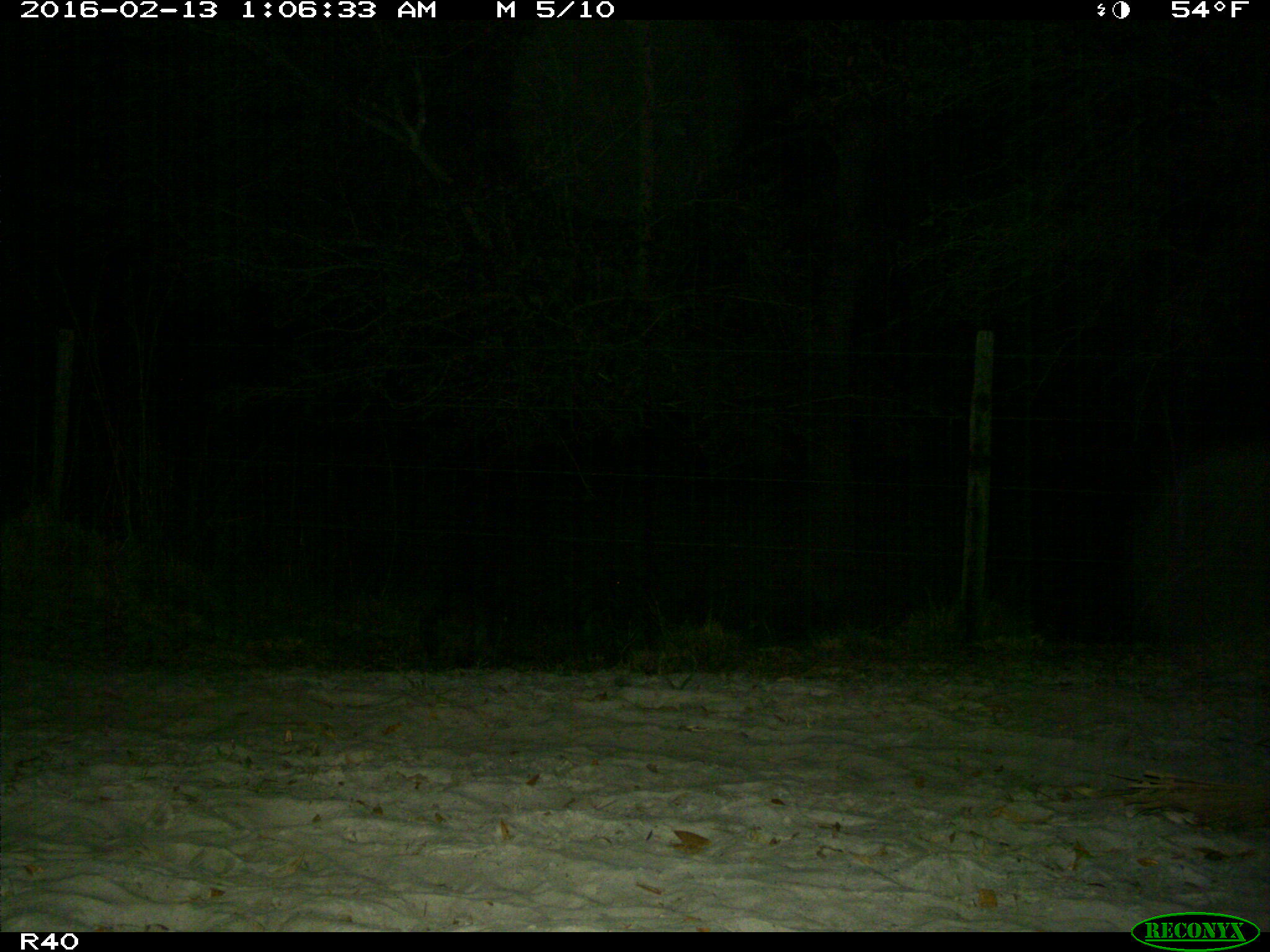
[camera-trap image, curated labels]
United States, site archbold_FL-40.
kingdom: Animalia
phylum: Chordata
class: Mammalia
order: Carnivora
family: Procyonidae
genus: Procyon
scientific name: Procyon lotor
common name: common raccoon